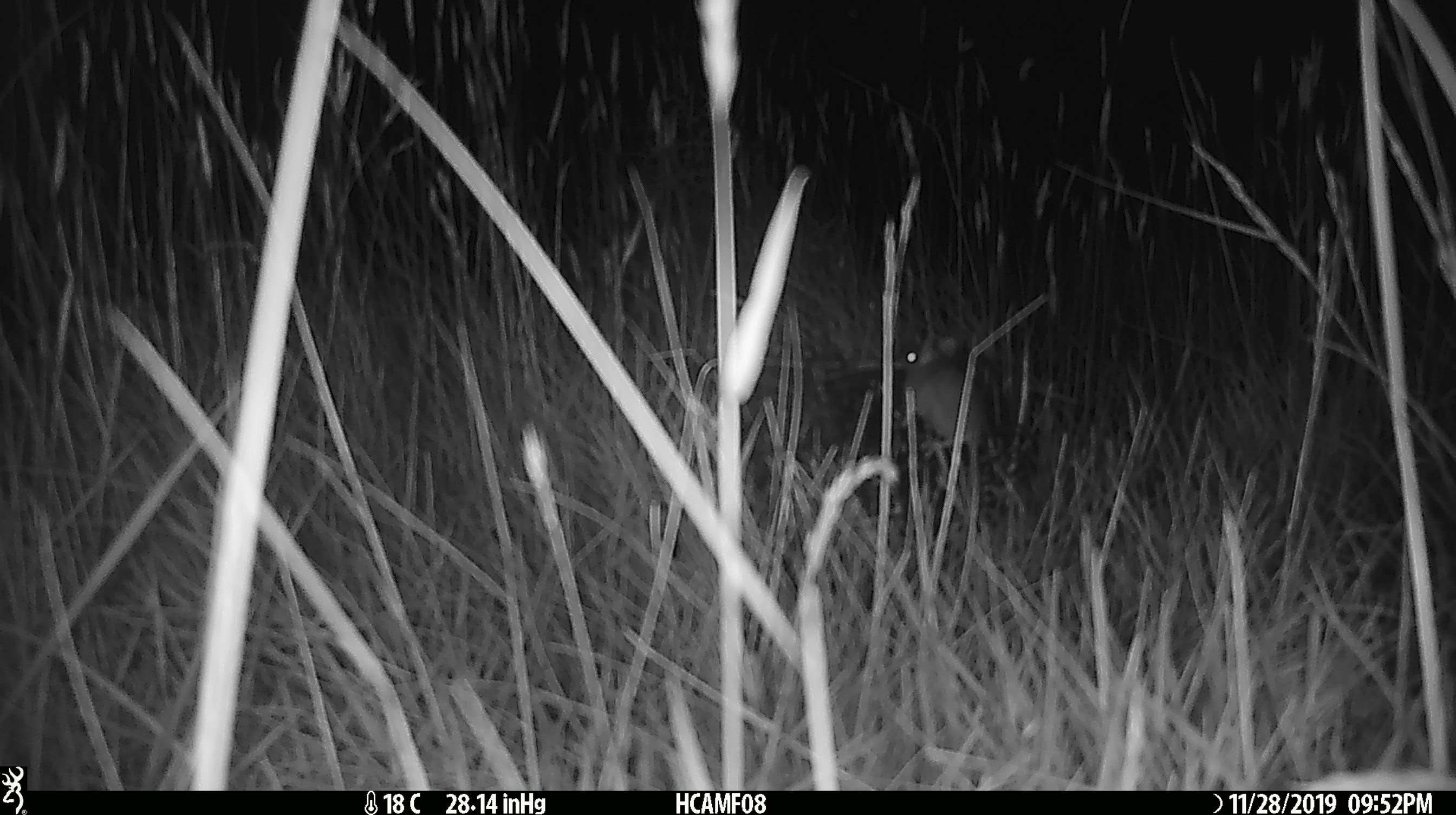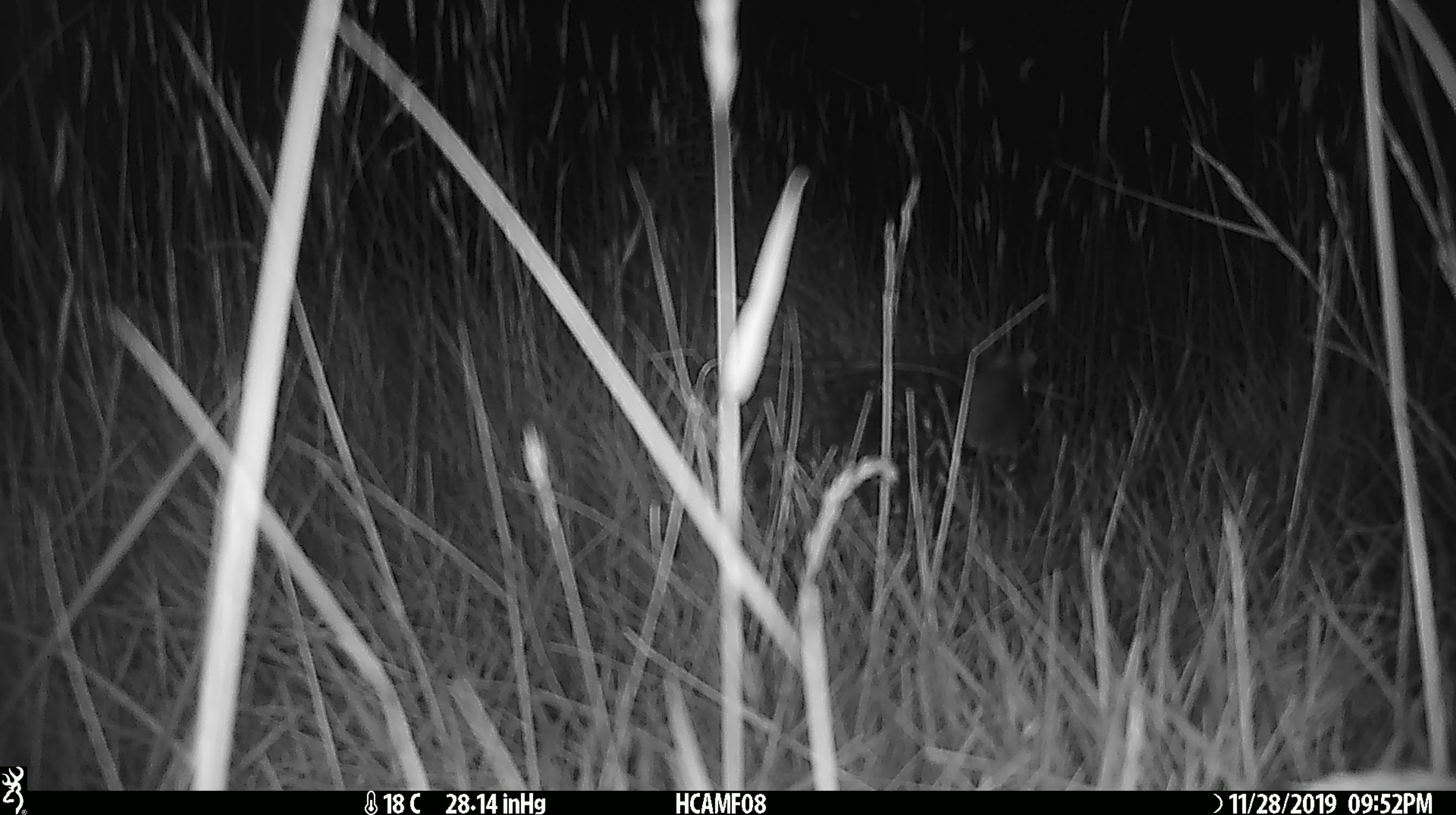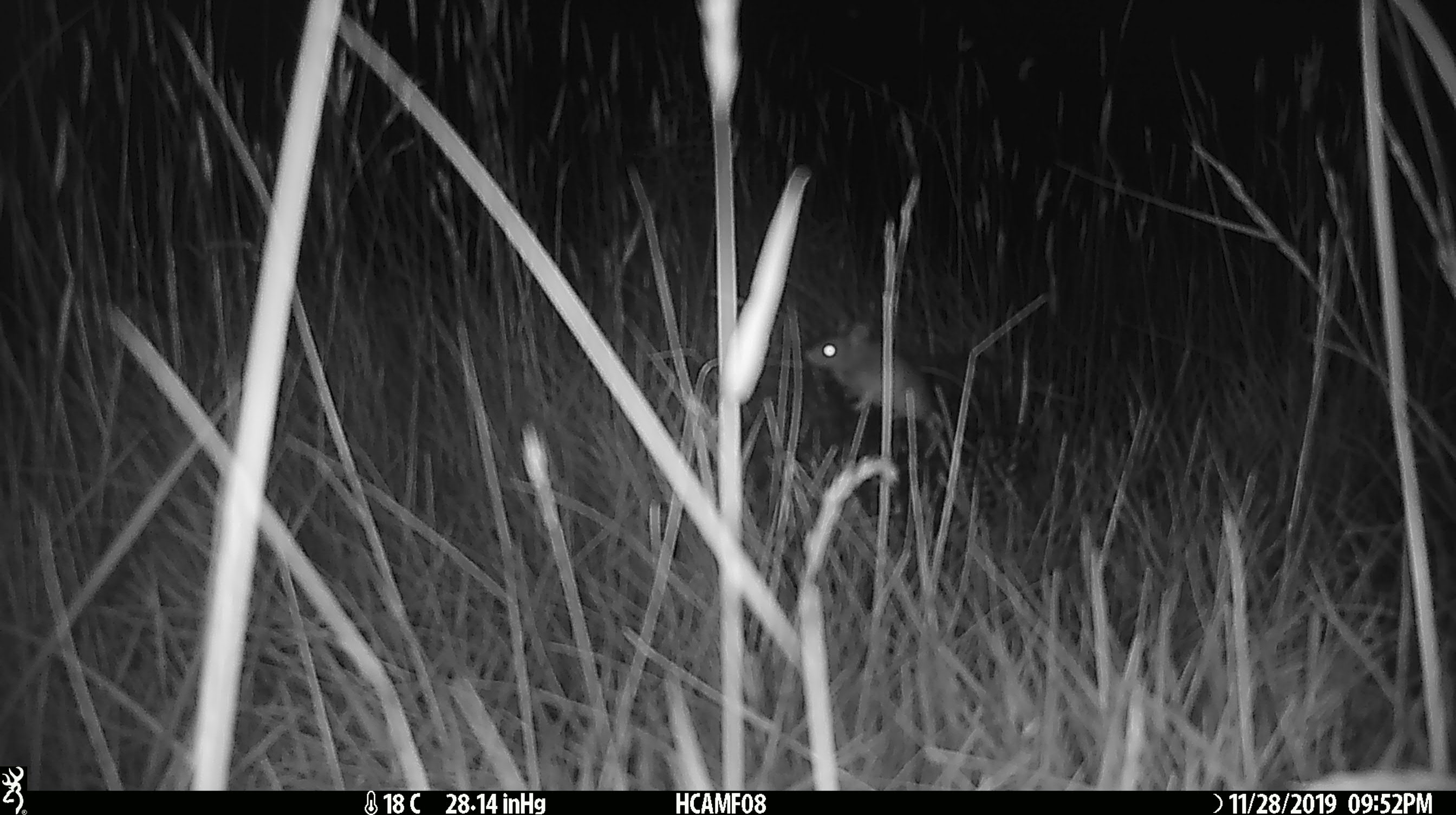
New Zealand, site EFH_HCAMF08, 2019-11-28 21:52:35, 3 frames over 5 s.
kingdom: Animalia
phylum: Chordata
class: Mammalia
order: Rodentia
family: Muridae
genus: Mus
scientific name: Mus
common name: mouse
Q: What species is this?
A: Mouse (Mus).